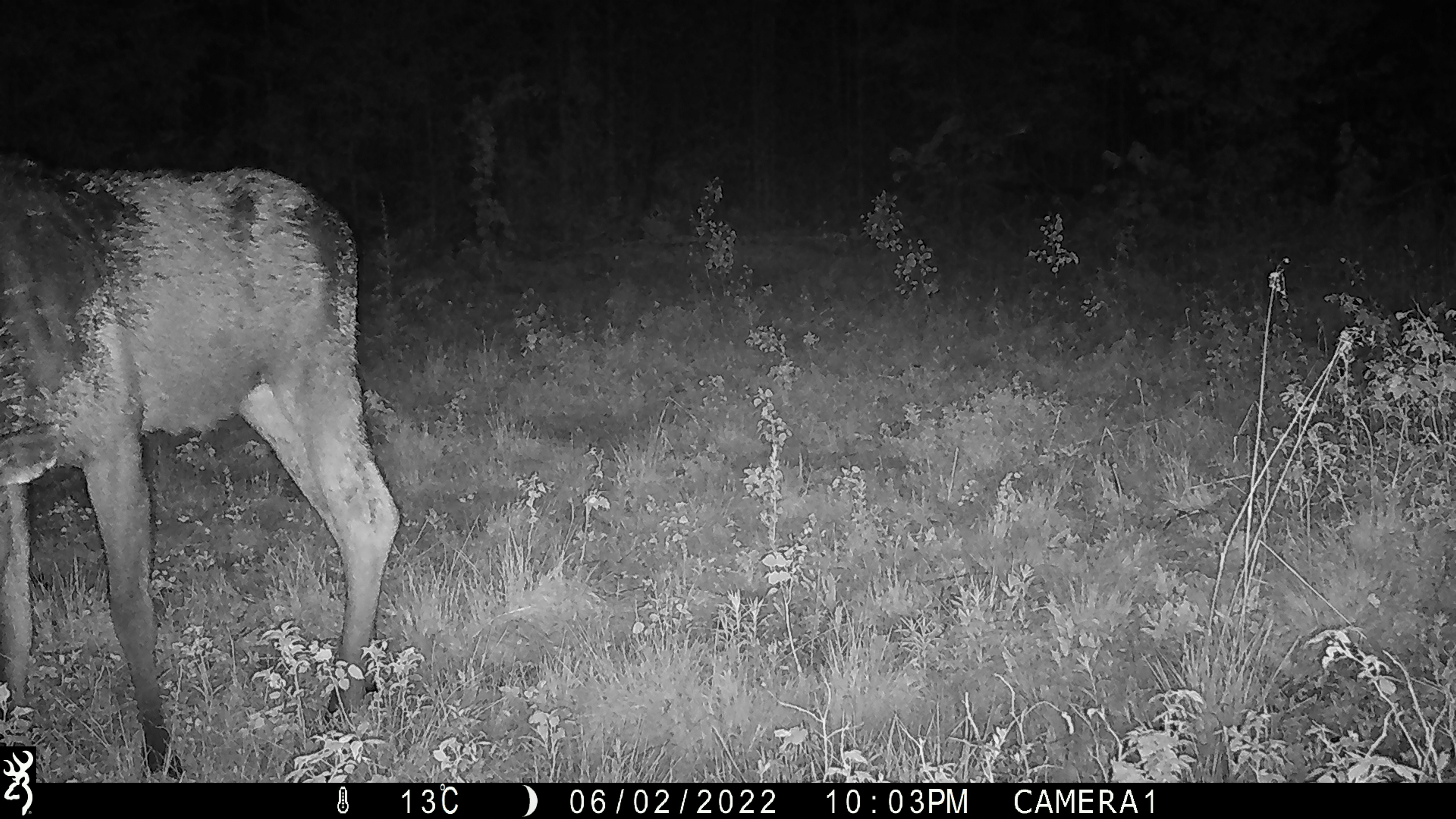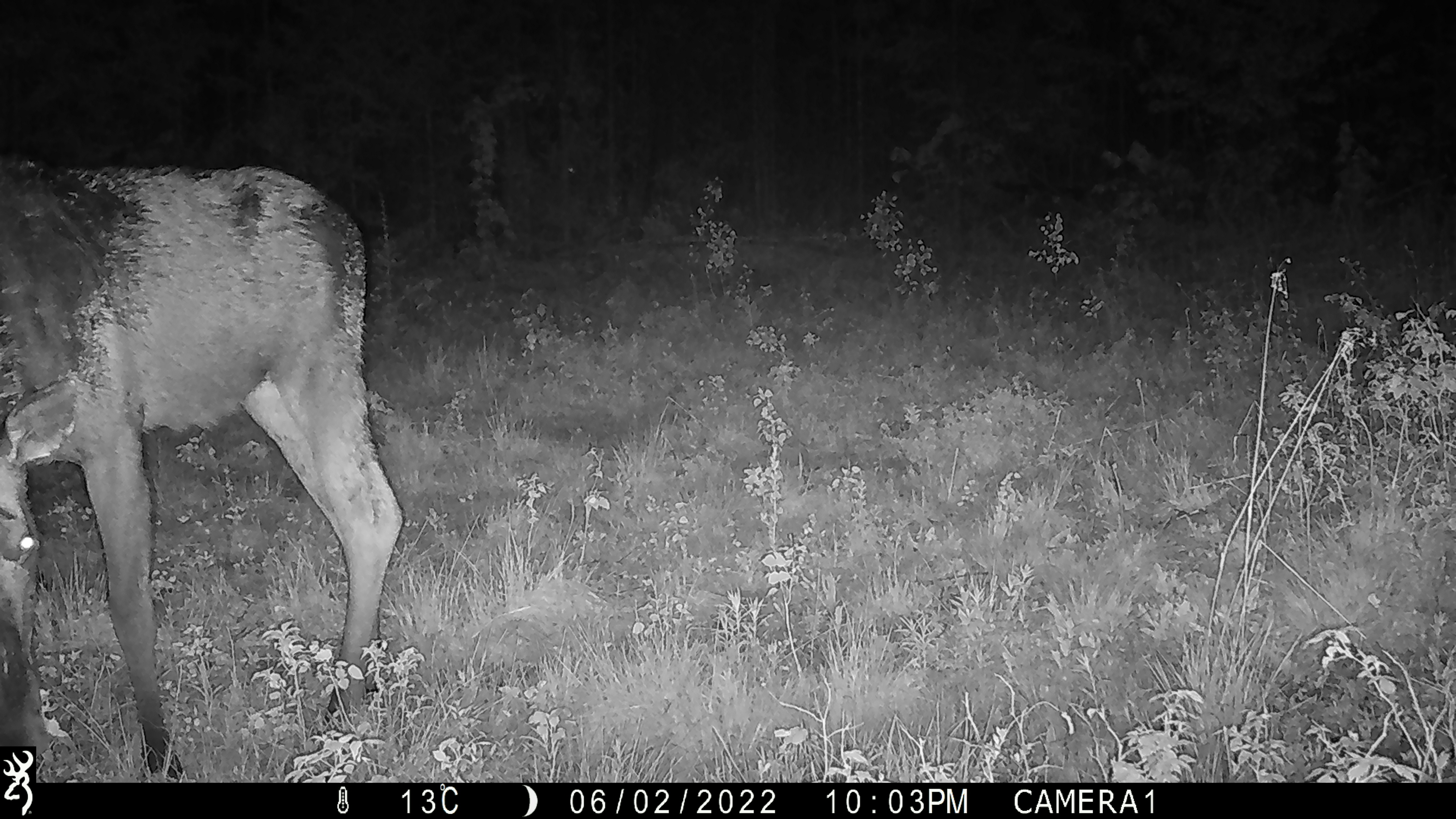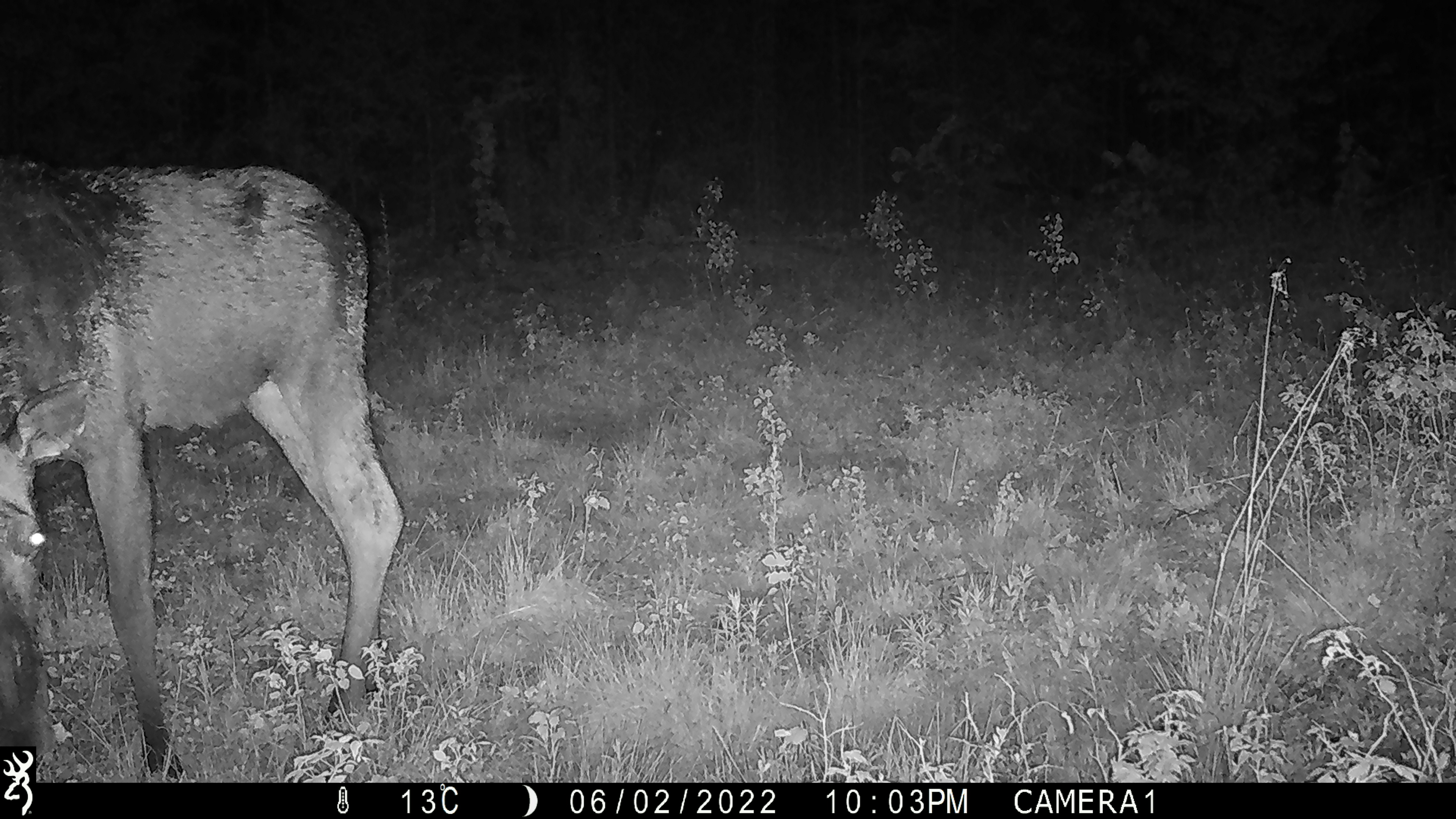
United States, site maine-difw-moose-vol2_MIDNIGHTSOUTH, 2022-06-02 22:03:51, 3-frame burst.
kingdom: Animalia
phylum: Chordata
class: Mammalia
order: Artiodactyla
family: Cervidae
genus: Alces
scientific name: Alces alces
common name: moose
Moose (Alces alces).